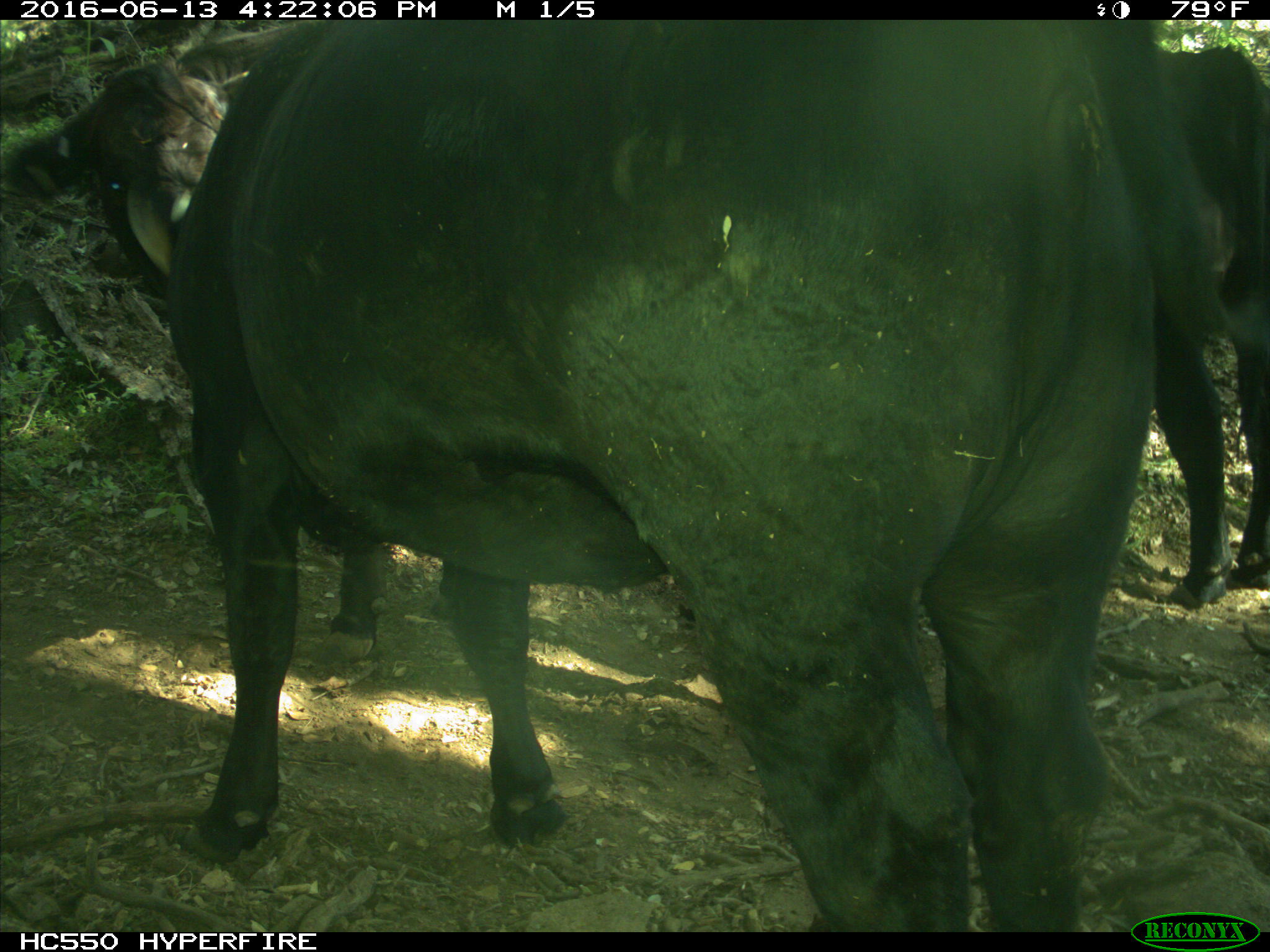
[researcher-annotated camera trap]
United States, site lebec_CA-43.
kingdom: Animalia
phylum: Chordata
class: Mammalia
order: Artiodactyla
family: Bovidae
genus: Bos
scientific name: Bos taurus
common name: domestic cow